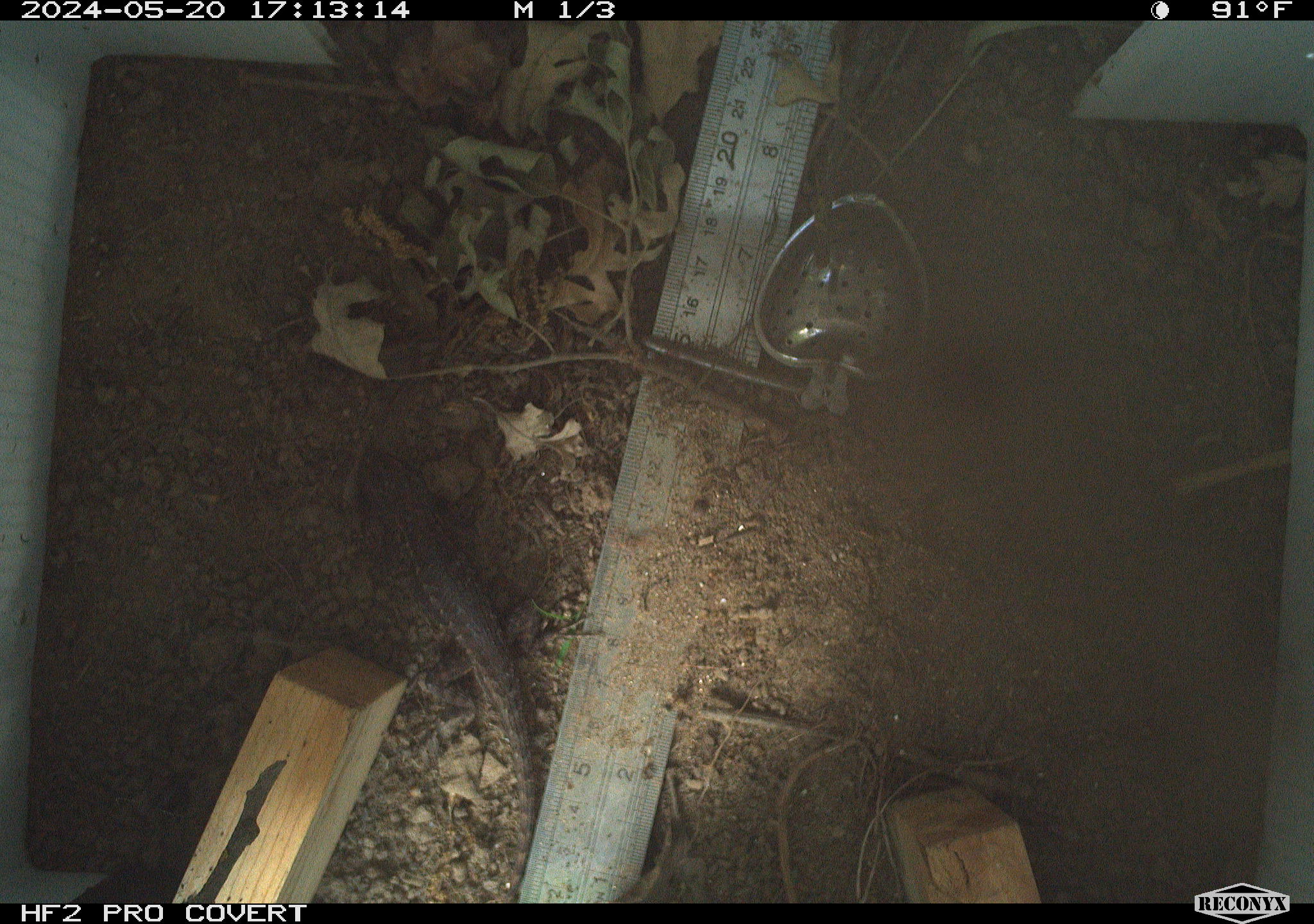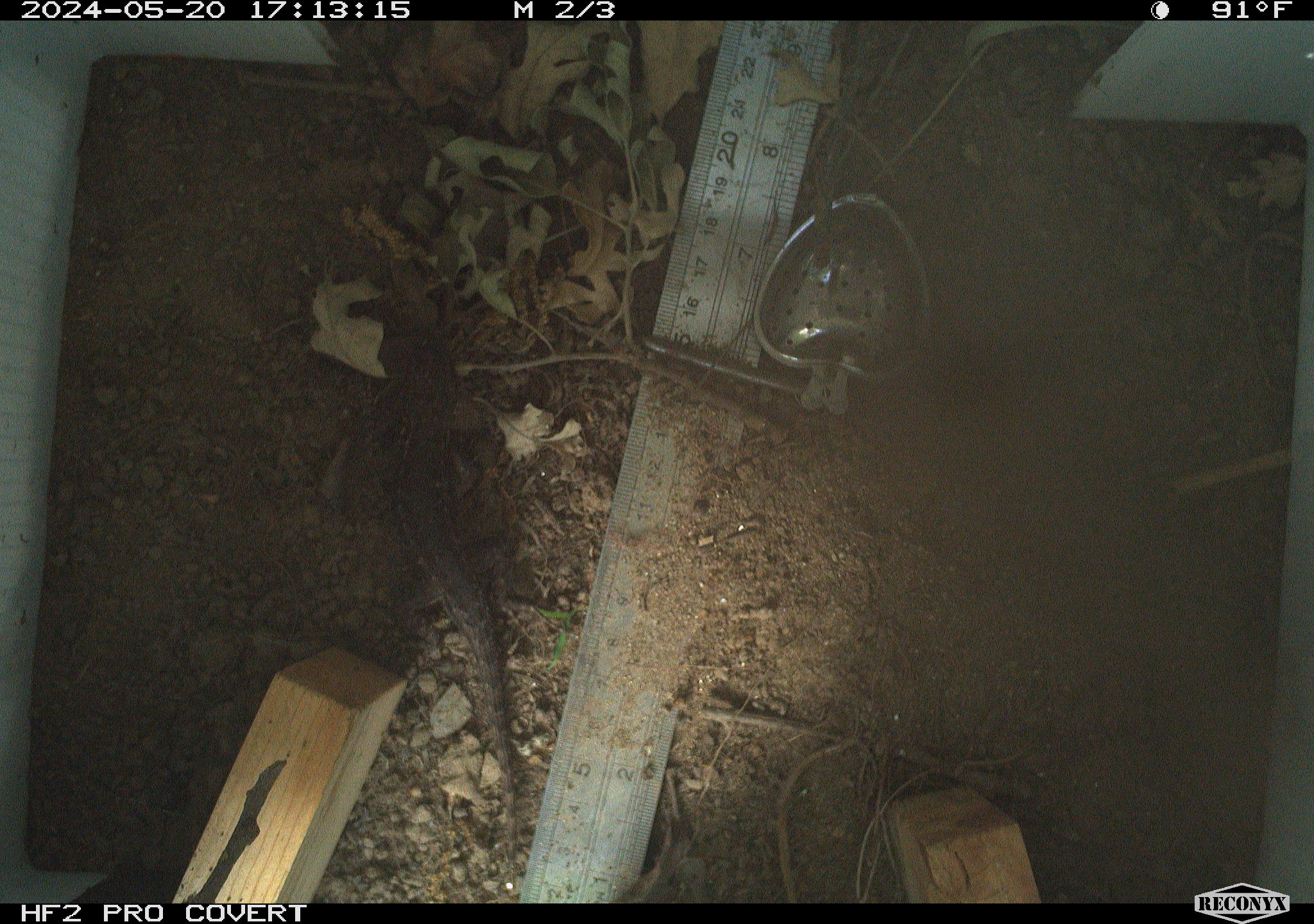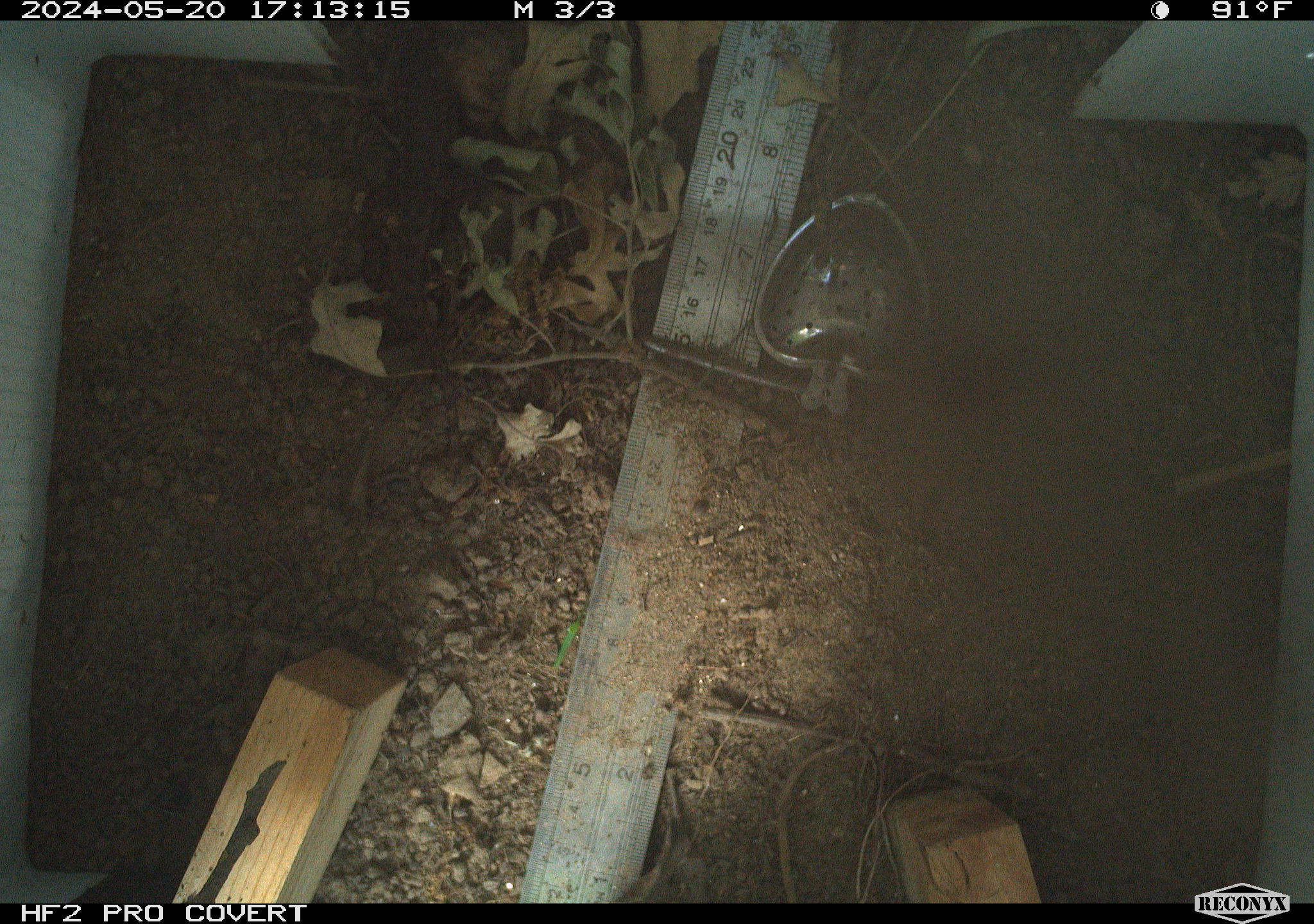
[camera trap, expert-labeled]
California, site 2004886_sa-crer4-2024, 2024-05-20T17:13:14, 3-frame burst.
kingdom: Animalia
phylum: Chordata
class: Reptilia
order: Squamata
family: Phrynosomatidae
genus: Sceloporus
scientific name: Sceloporus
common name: spiny lizards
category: sceloporus species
Sceloporus species (spiny lizards) (Sceloporus).